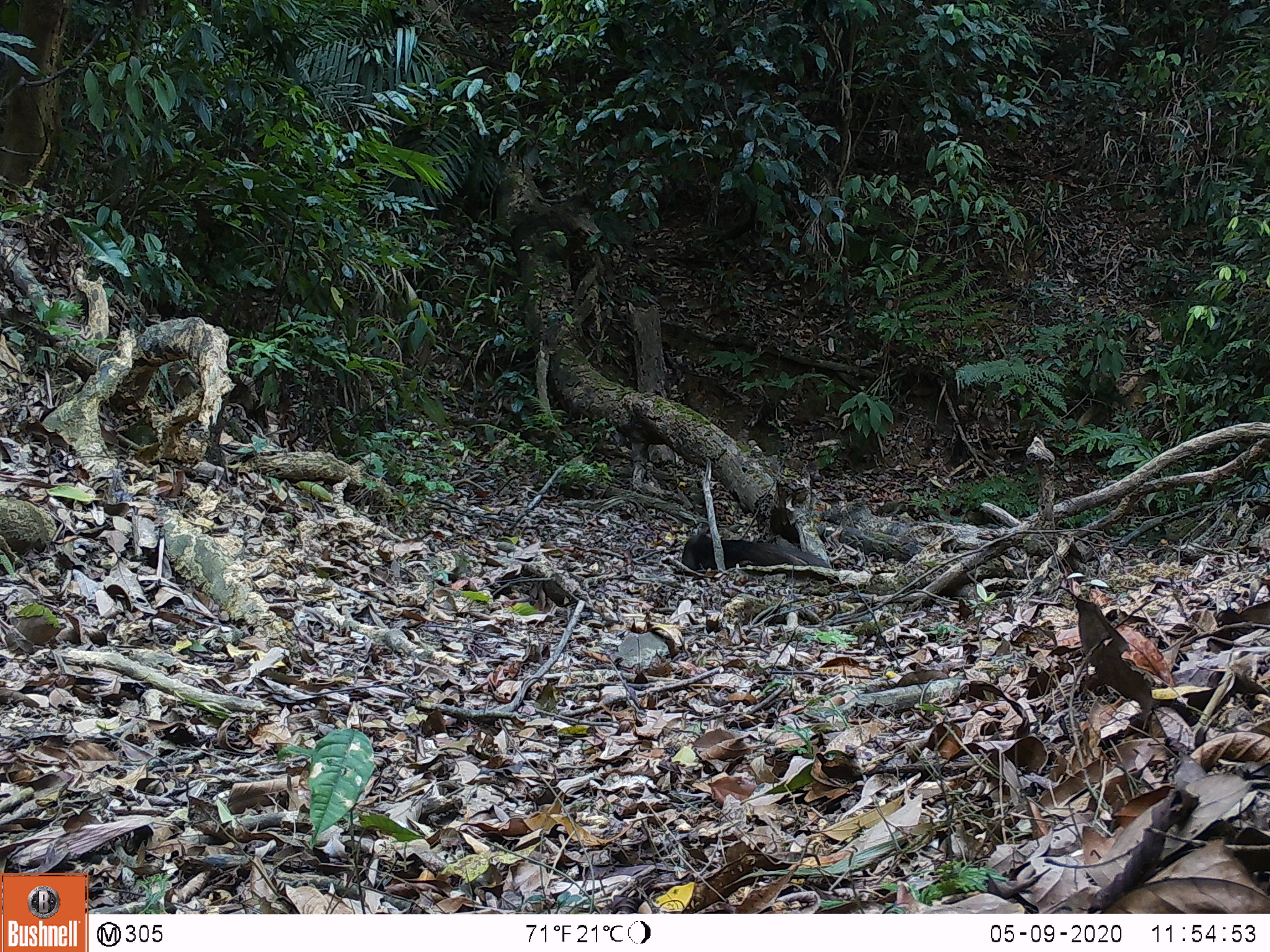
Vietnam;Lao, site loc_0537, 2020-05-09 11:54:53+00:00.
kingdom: Animalia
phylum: Chordata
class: Mammalia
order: Artiodactyla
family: Suidae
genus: Sus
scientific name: Sus scrofa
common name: eurasian wild pig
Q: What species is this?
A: Eurasian wild pig (Sus scrofa).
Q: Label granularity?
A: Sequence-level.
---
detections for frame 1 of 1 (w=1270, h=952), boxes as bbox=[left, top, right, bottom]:
eurasian wild pig: bbox=[682, 527, 831, 569]